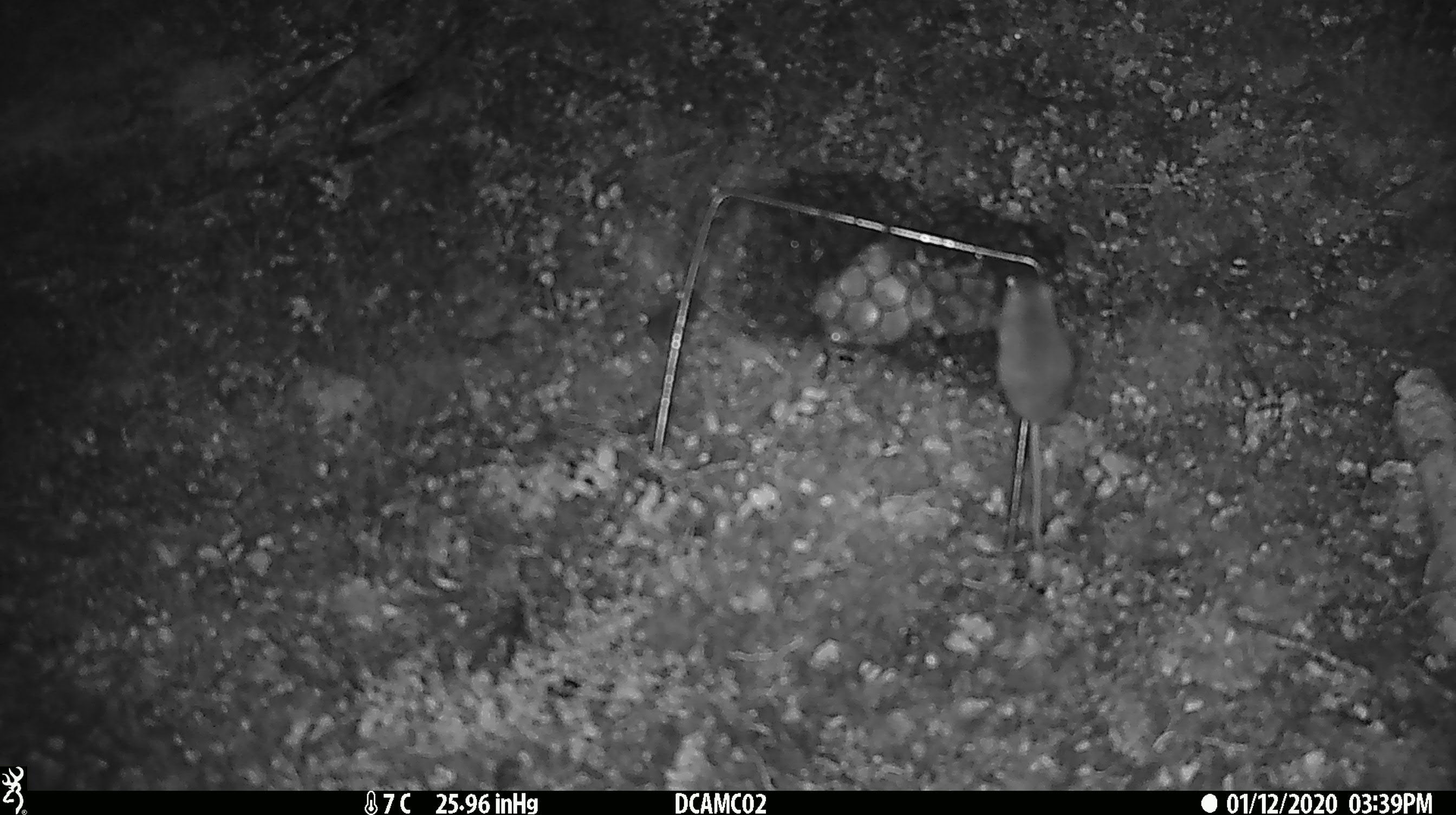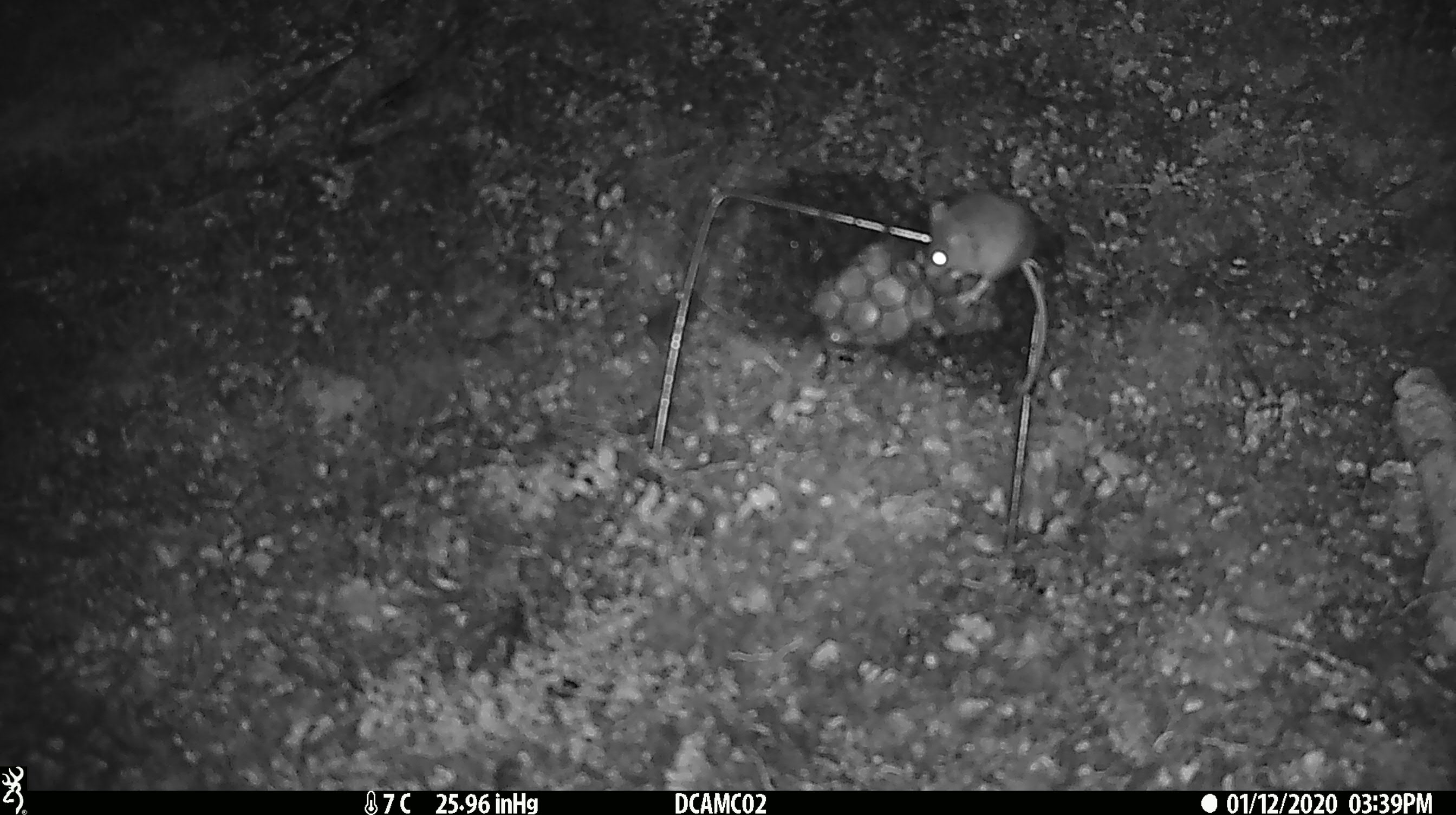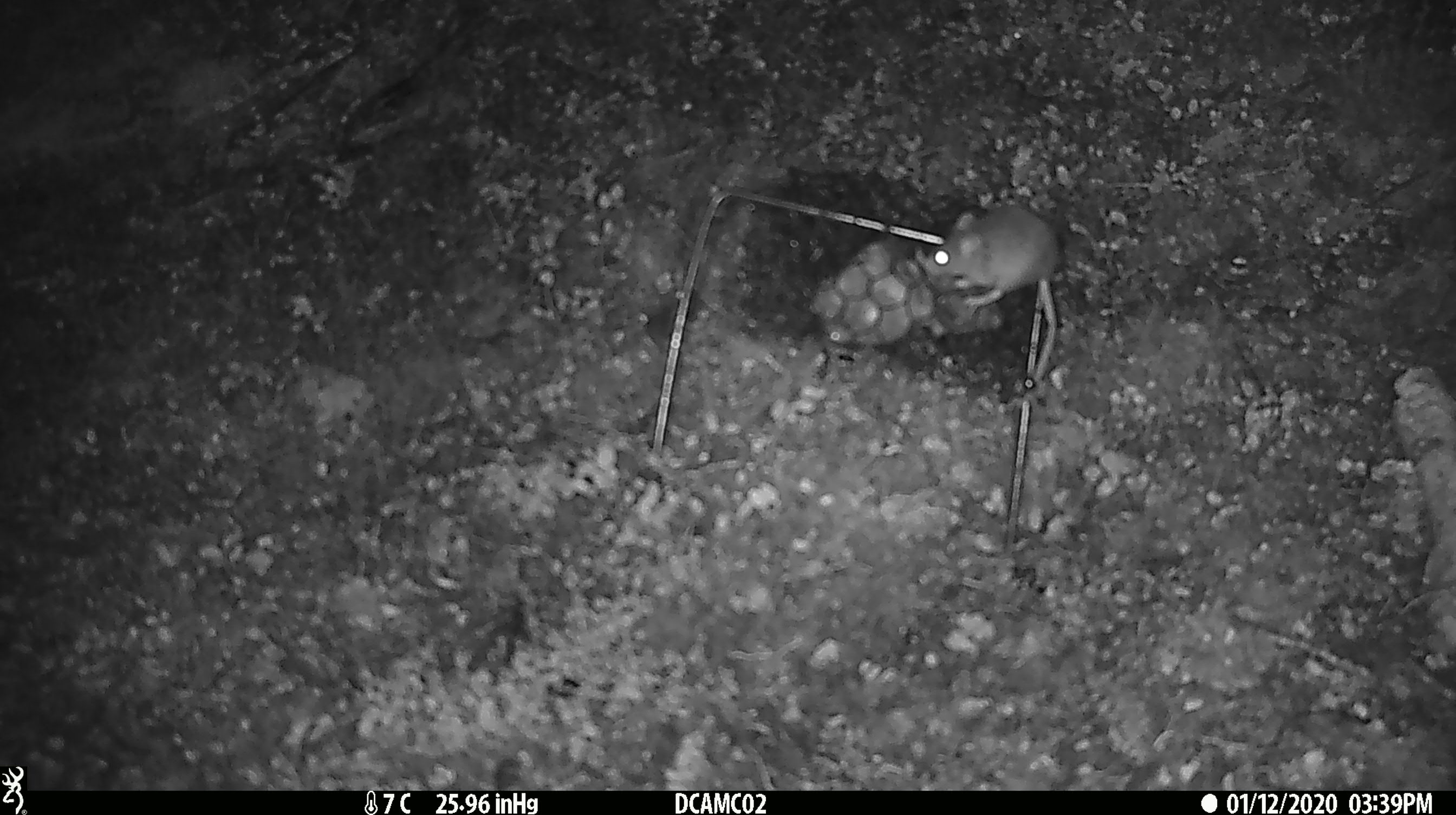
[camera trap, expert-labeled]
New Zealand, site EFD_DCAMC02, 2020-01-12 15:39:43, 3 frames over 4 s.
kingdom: Animalia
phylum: Chordata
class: Mammalia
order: Rodentia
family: Muridae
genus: Mus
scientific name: Mus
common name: mouse